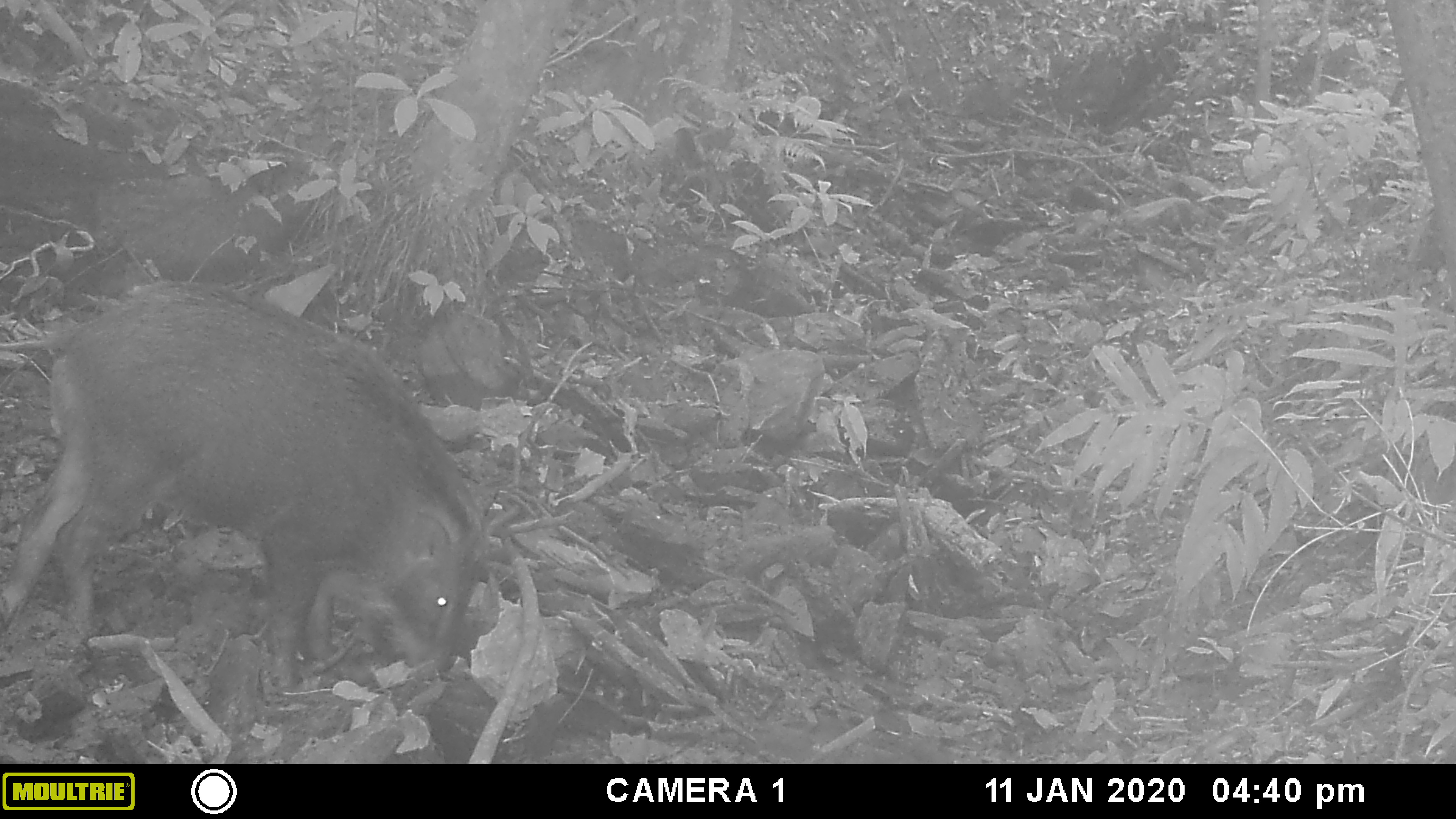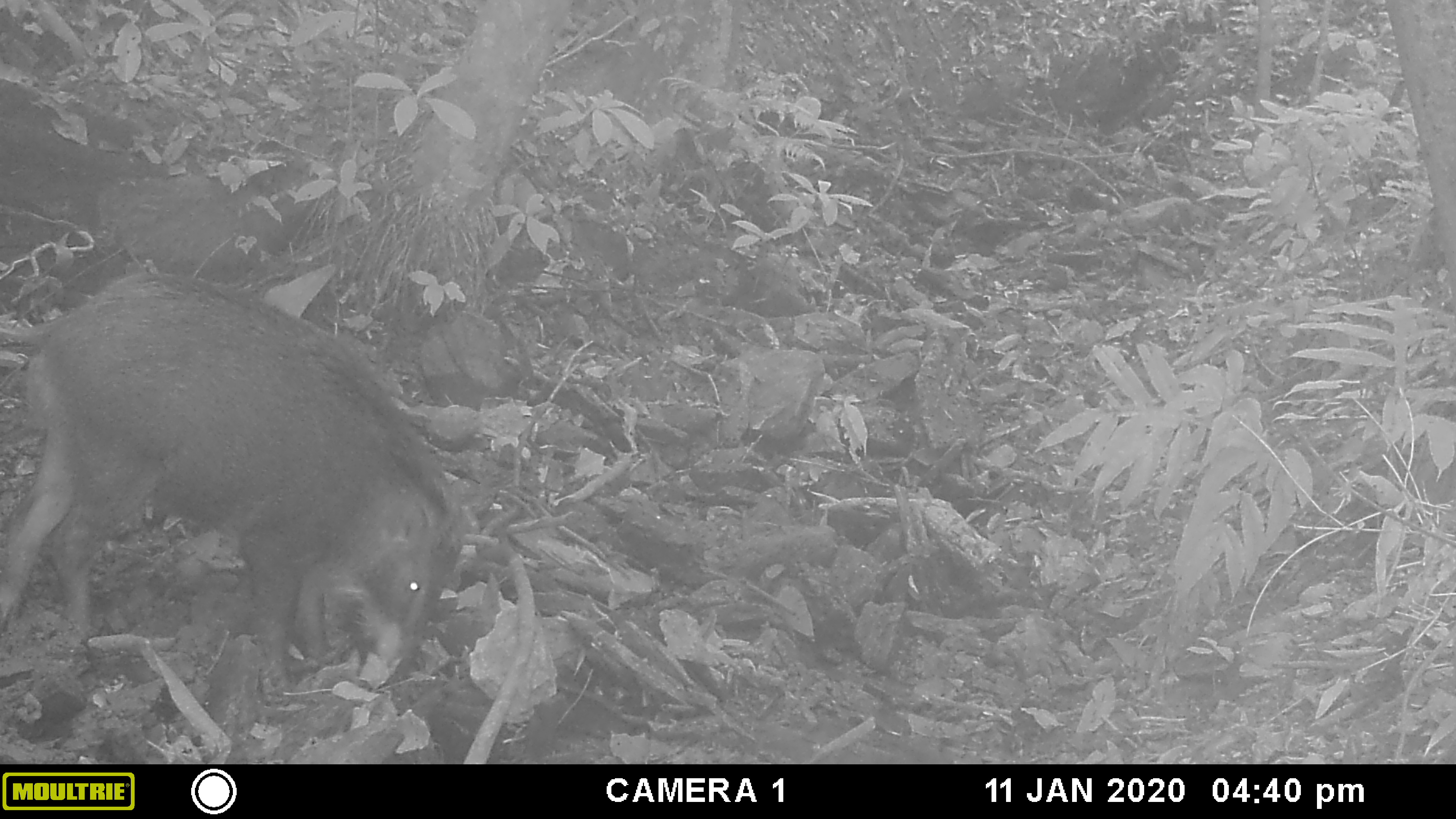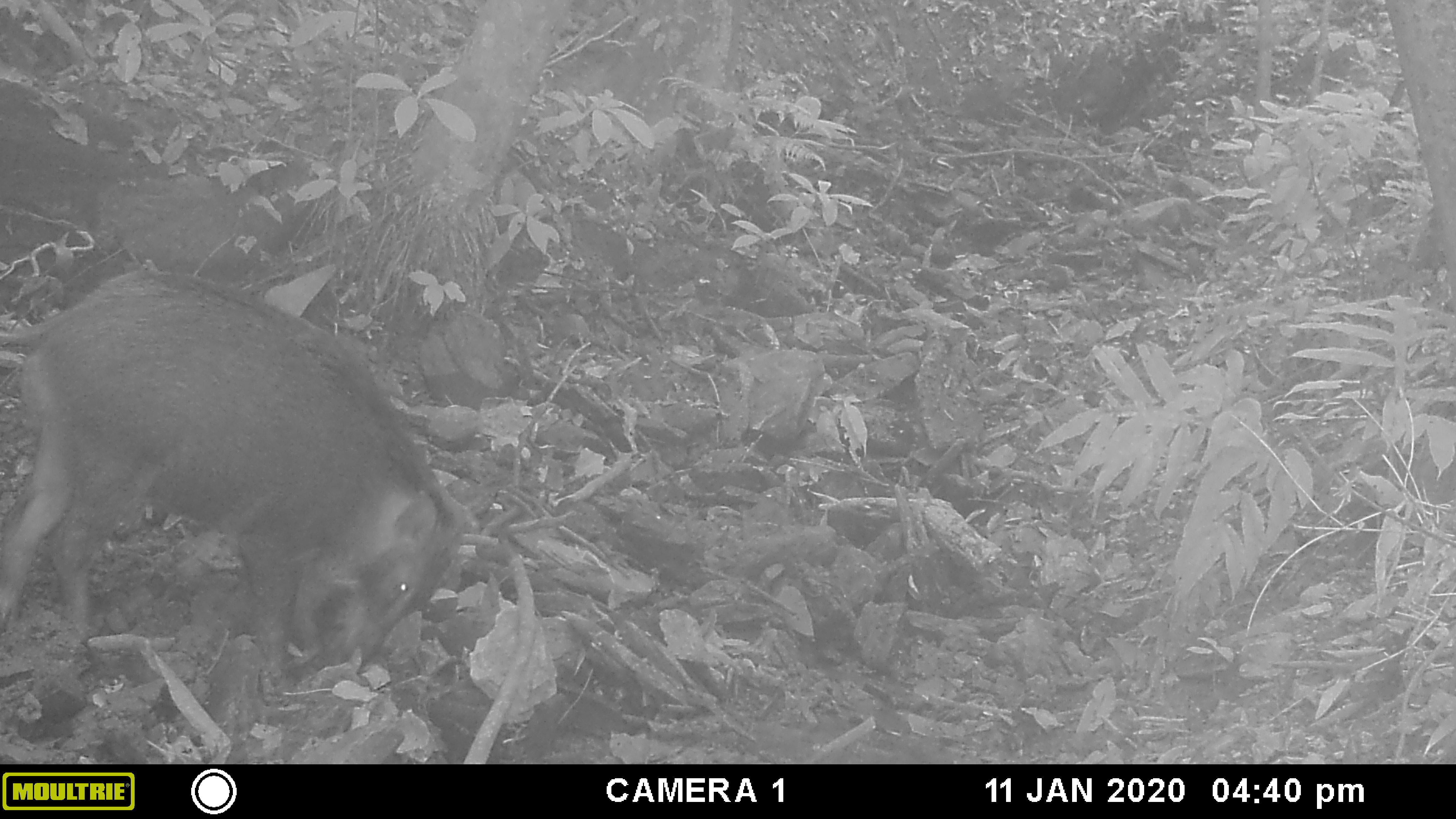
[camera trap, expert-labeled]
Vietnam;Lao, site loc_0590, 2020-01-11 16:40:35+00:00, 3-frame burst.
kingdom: Animalia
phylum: Chordata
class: Mammalia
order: Artiodactyla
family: Suidae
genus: Sus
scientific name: Sus scrofa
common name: eurasian wild pig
Eurasian wild pig (Sus scrofa). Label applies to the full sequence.